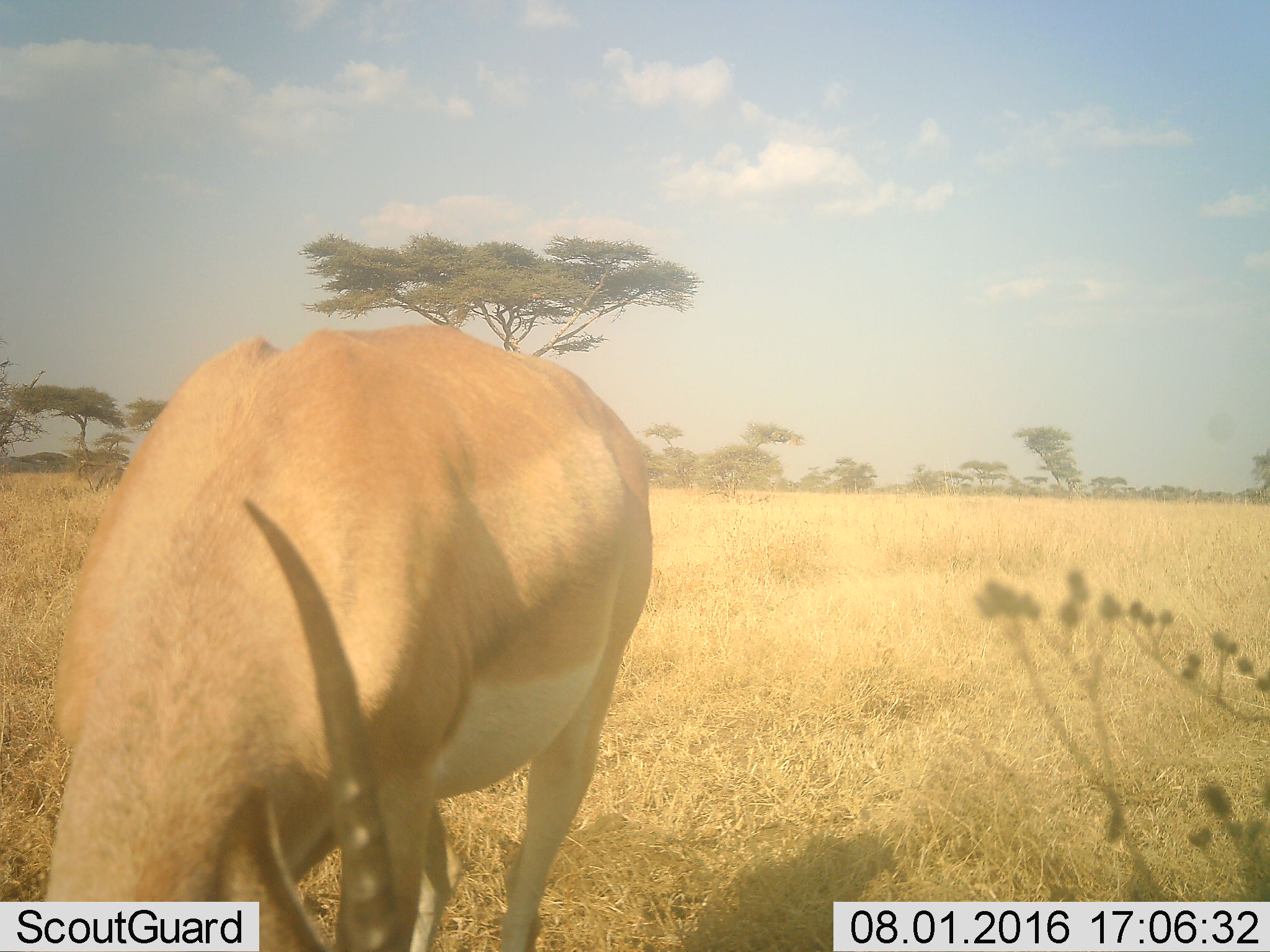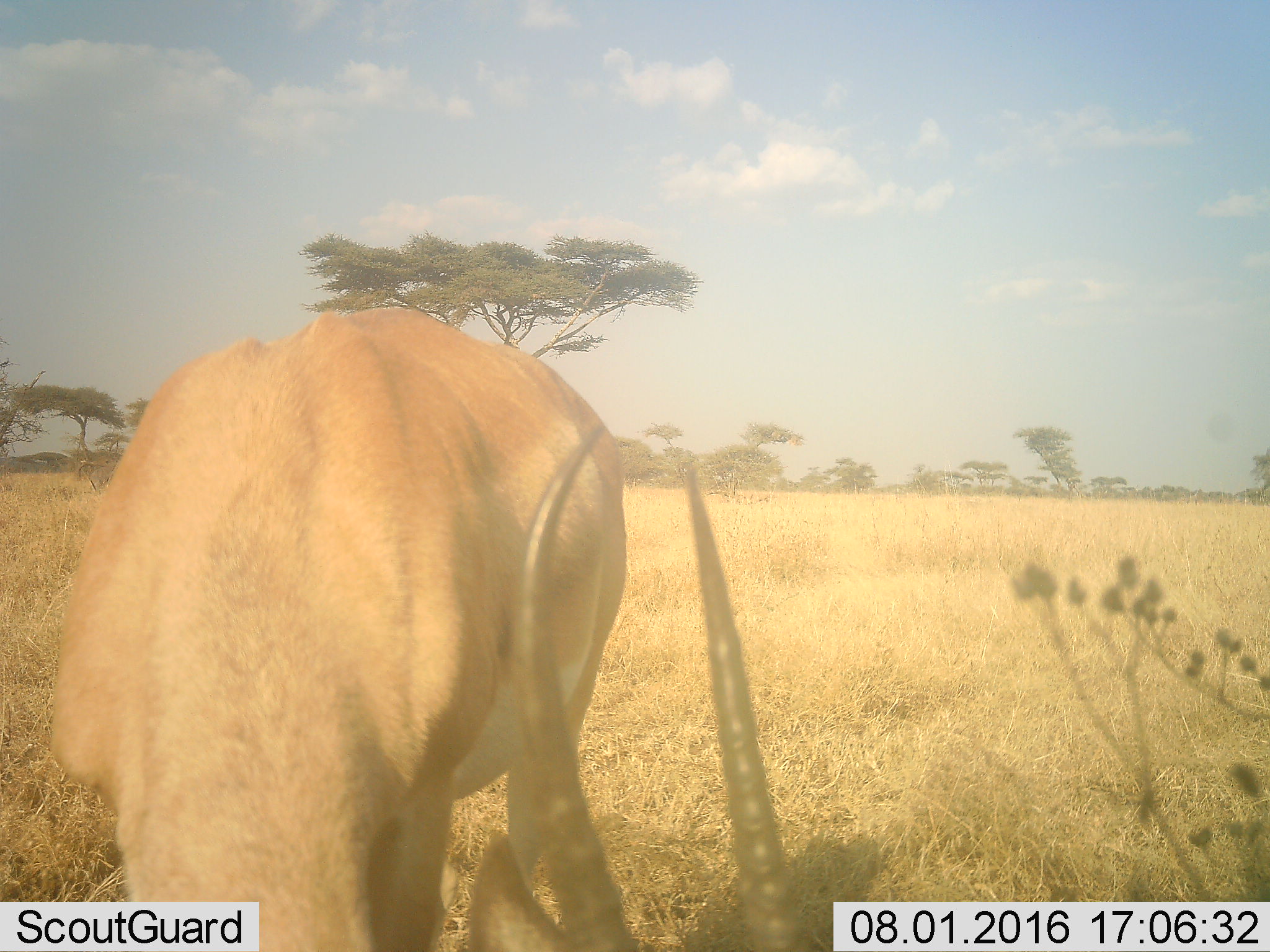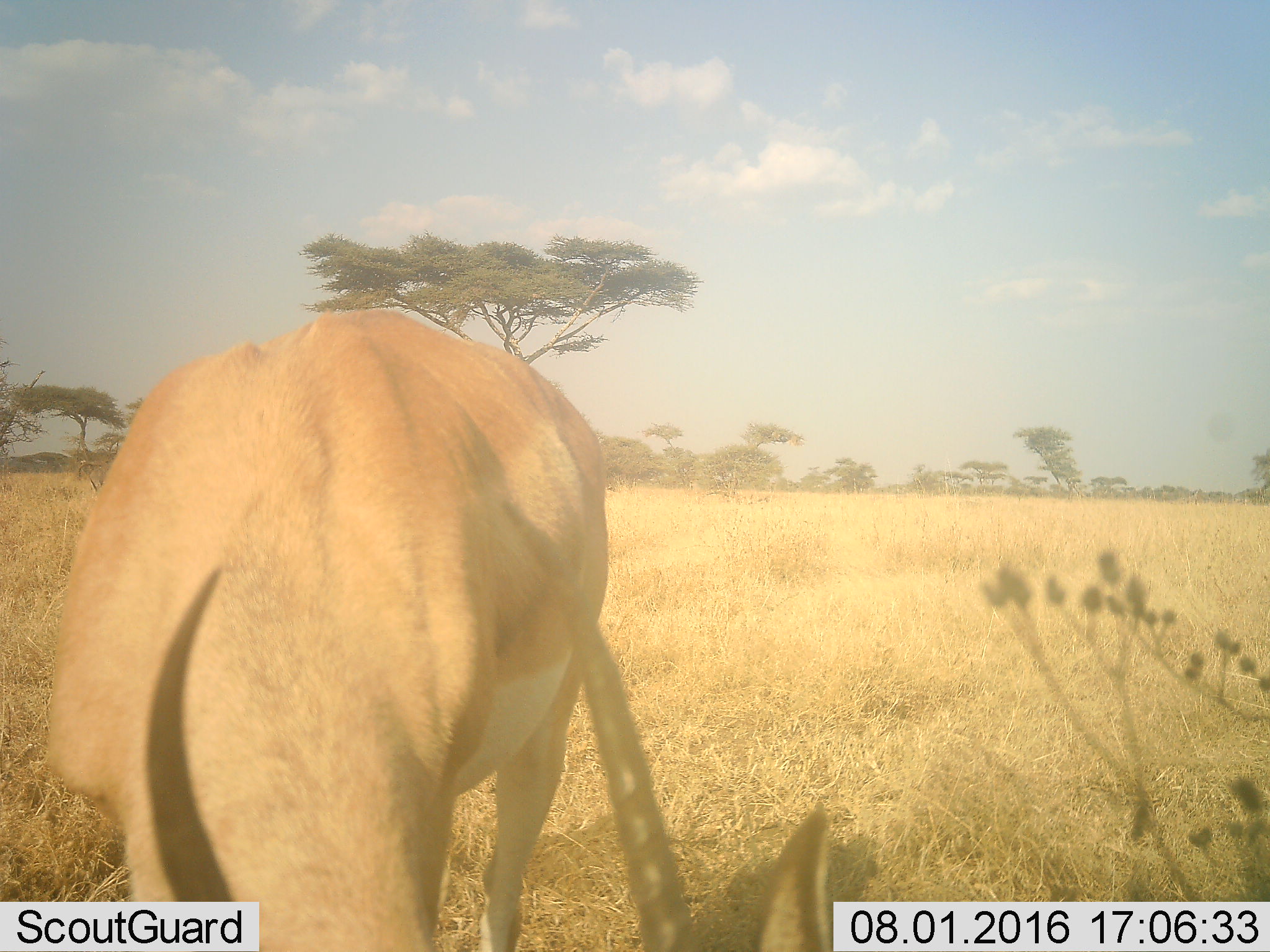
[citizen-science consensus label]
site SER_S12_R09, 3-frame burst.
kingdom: Animalia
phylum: Chordata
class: Mammalia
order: Artiodactyla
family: Bovidae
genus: Nanger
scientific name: Nanger granti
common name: grant's gazelle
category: gazellegrants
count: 1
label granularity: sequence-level